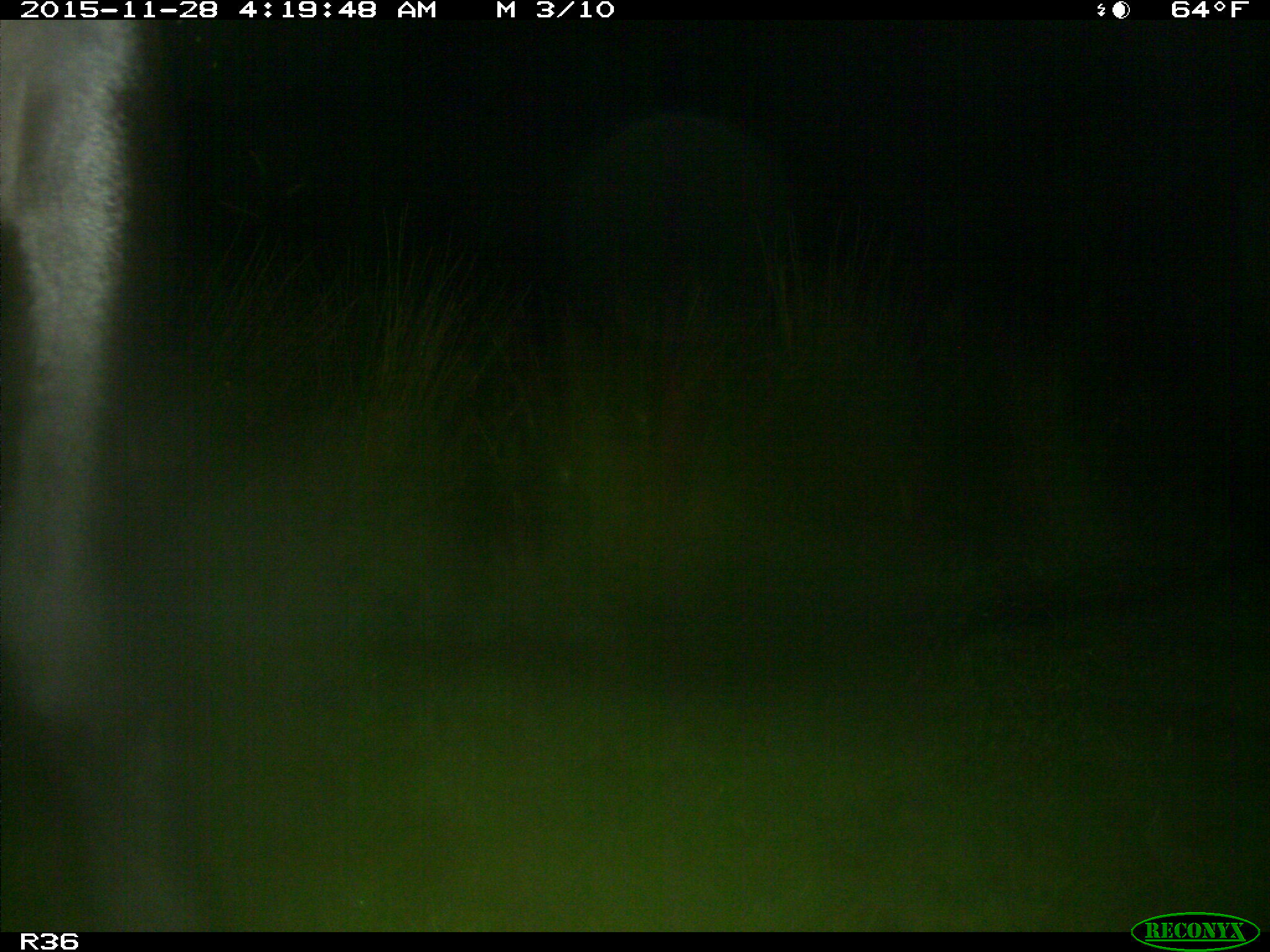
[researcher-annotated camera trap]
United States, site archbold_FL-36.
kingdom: Animalia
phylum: Chordata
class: Mammalia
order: Artiodactyla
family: Bovidae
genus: Bos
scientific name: Bos taurus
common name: domestic cow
Bos taurus (domestic cow).